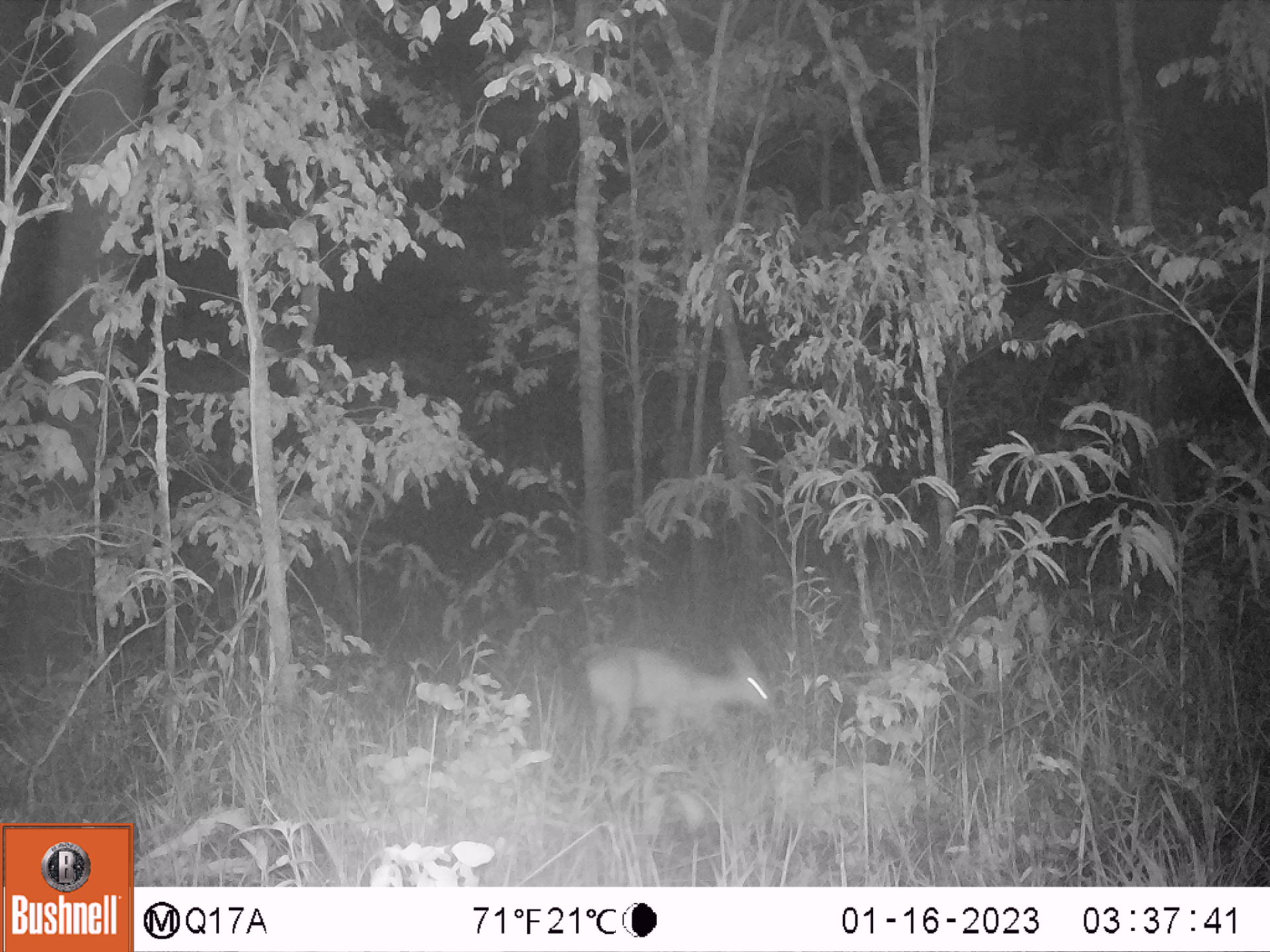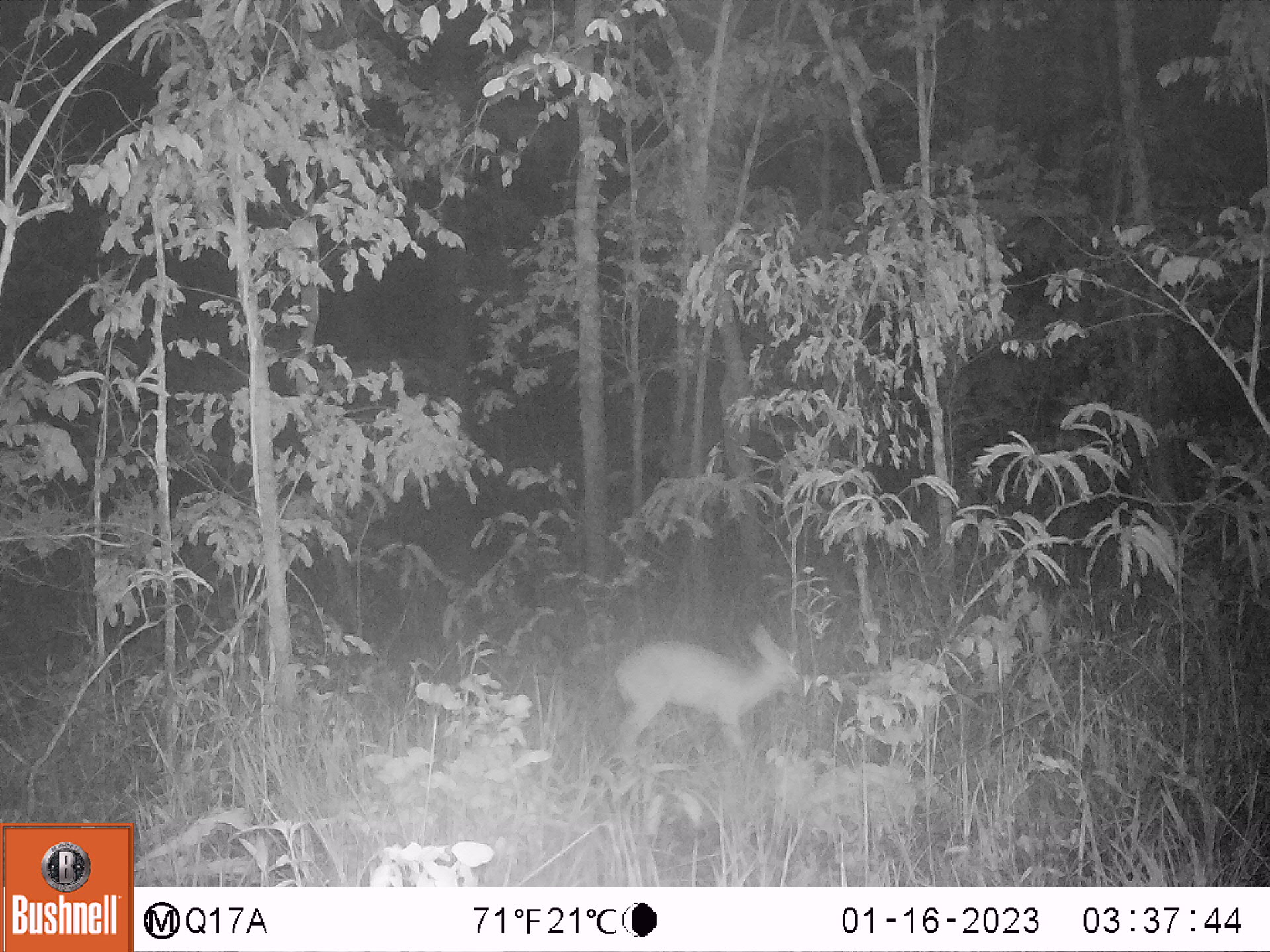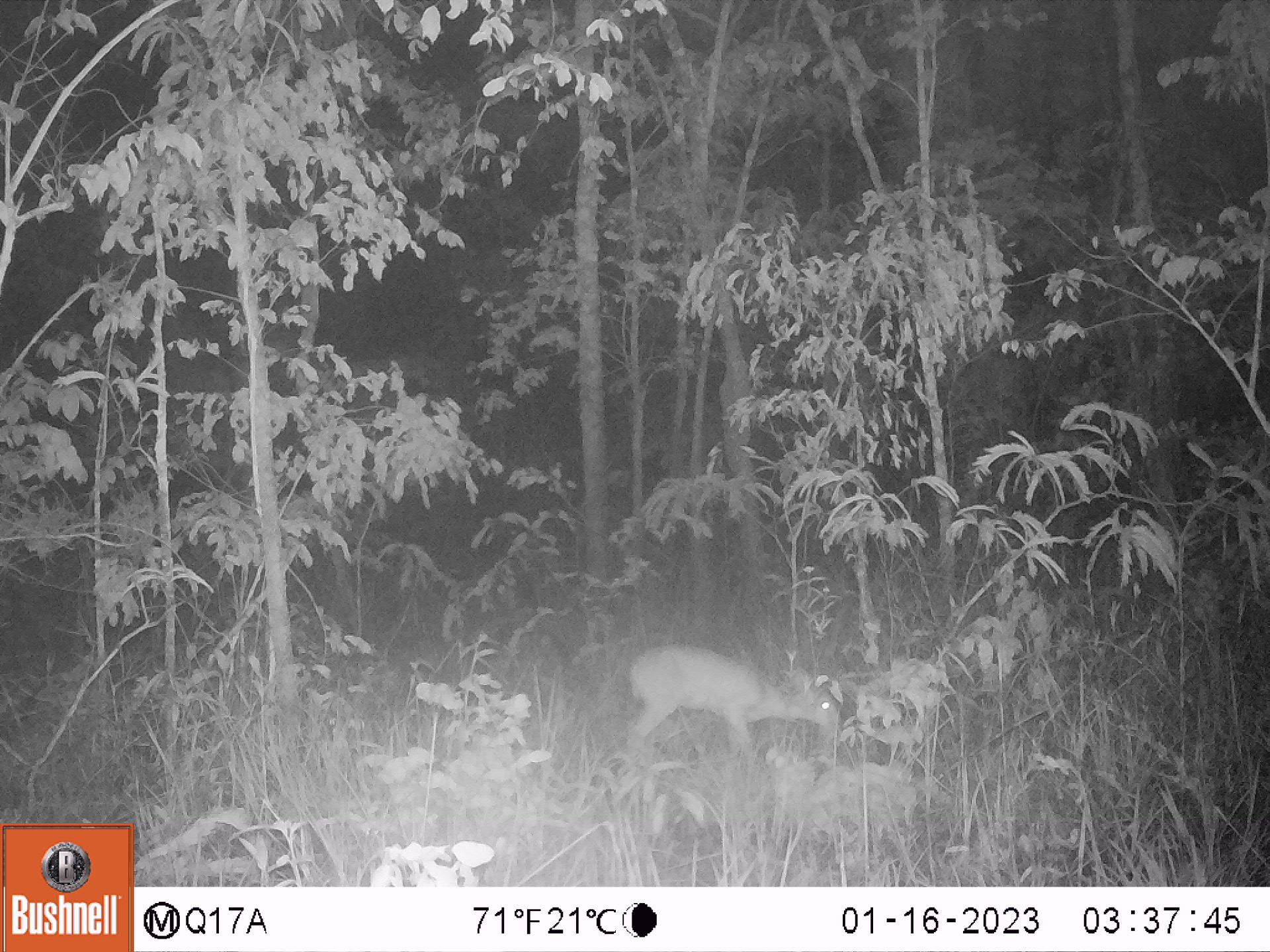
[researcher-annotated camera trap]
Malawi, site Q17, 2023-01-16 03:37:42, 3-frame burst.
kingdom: Animalia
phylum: Chordata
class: Mammalia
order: Artiodactyla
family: Bovidae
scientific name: Antilopinae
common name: small antelope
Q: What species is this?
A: Small antelope (Antilopinae).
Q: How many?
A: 1.